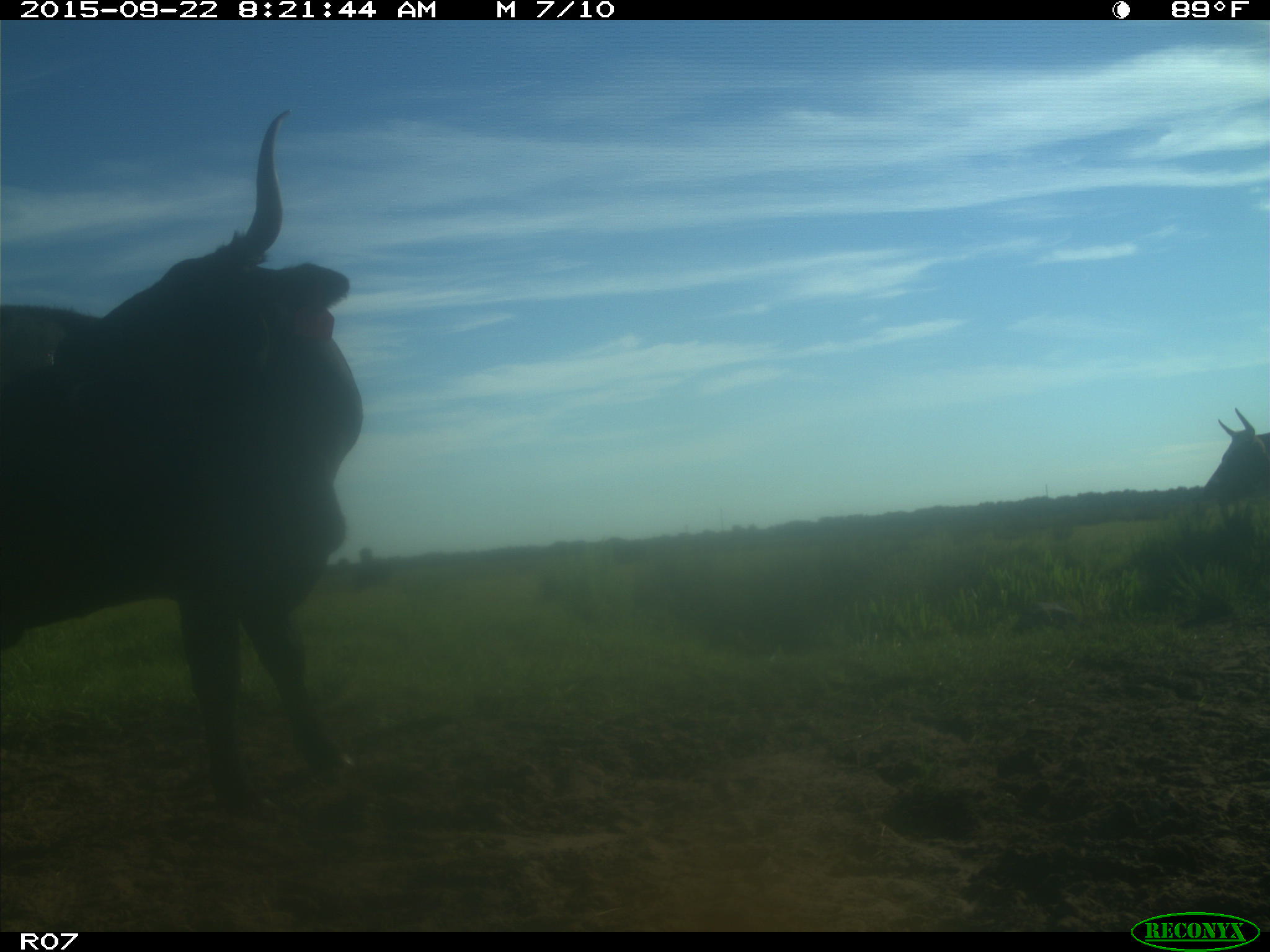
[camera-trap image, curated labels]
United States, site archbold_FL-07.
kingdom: Animalia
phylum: Chordata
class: Mammalia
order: Artiodactyla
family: Bovidae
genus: Bos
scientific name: Bos taurus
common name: domestic cow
Bos taurus (domestic cow).